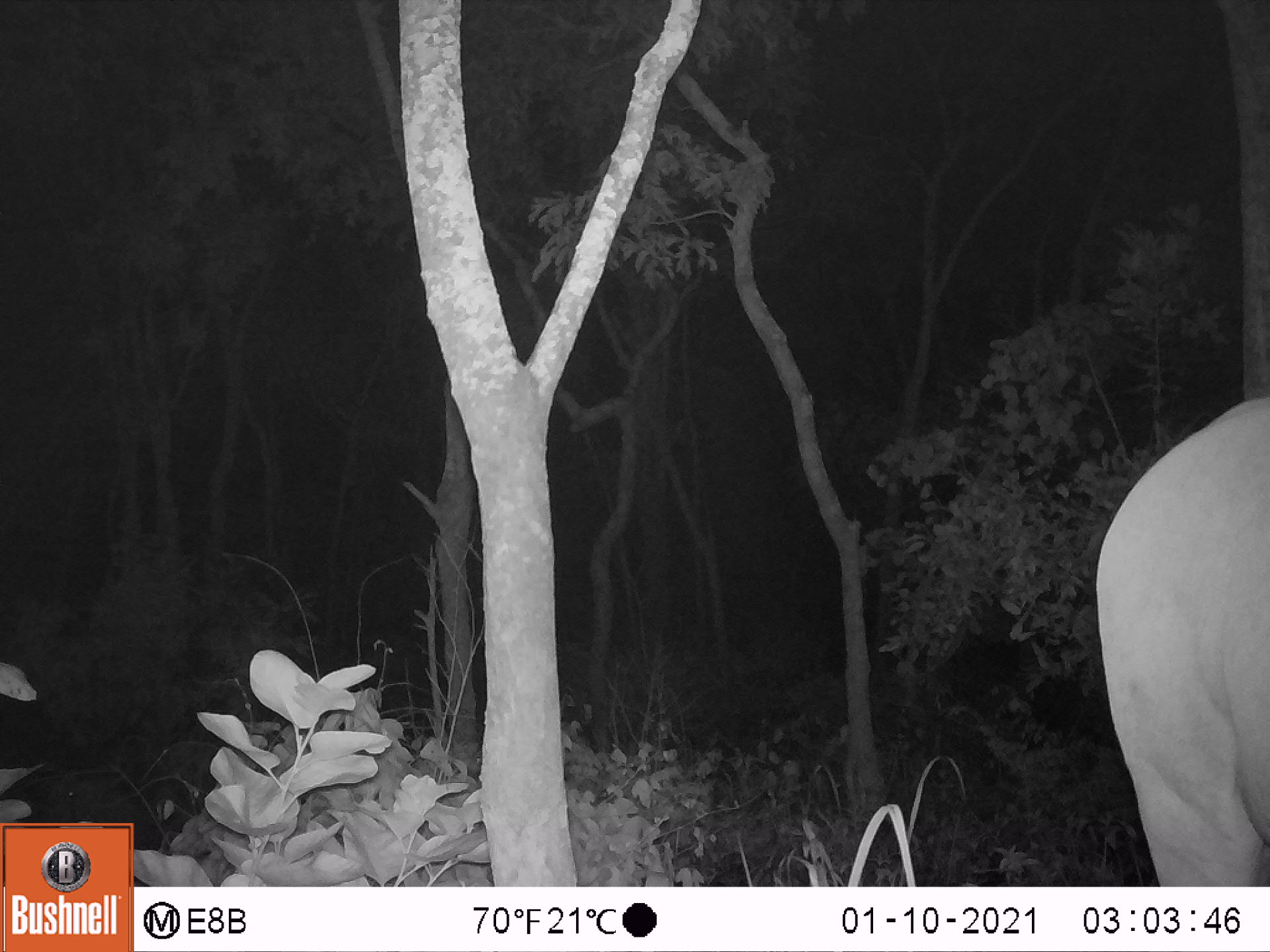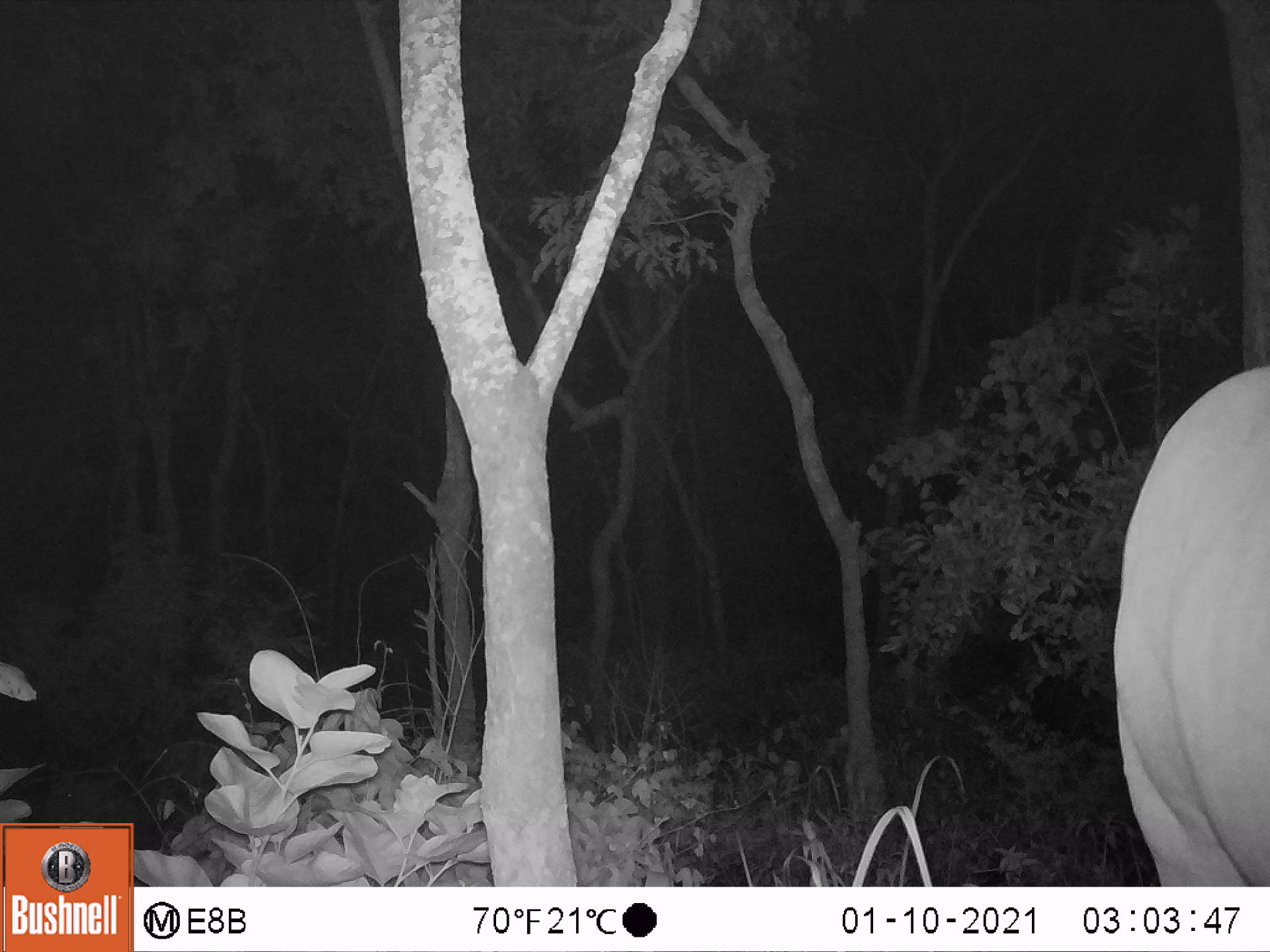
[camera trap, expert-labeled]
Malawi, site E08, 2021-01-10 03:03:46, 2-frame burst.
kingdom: Animalia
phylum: Chordata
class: Mammalia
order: Artiodactyla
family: Bovidae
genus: Tragelaphus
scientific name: Tragelaphus oryx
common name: common eland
Common eland (Tragelaphus oryx), count 1.